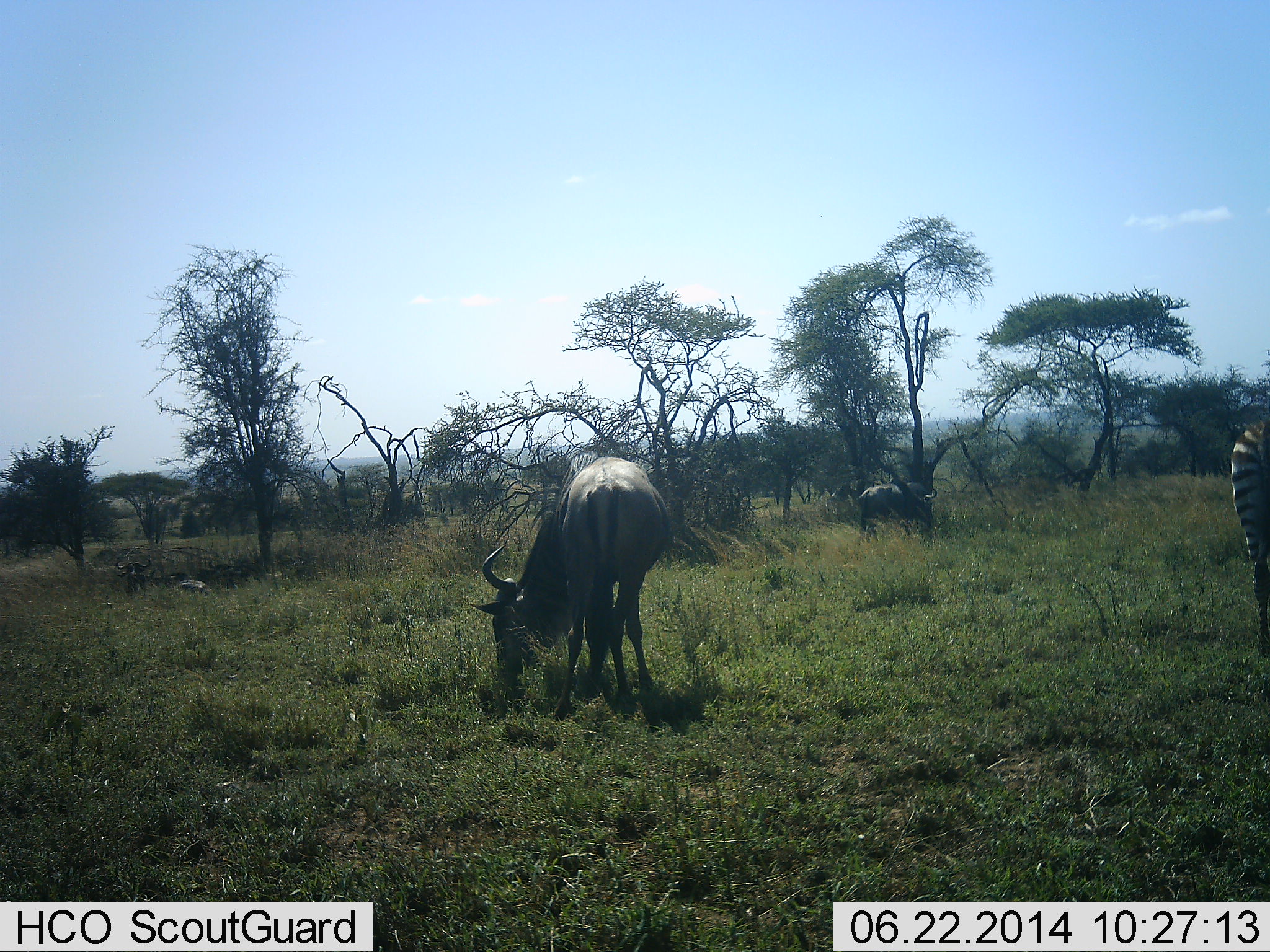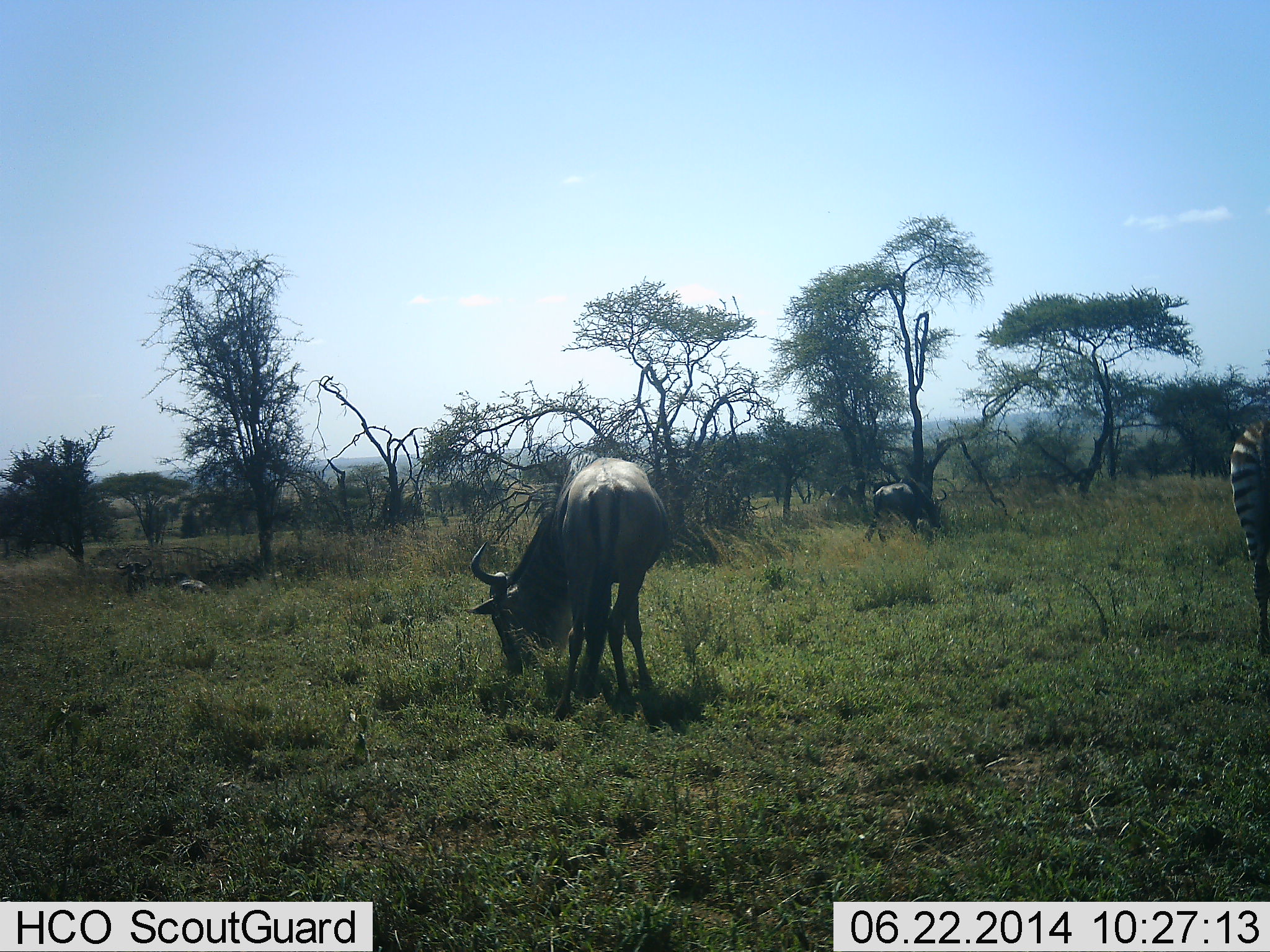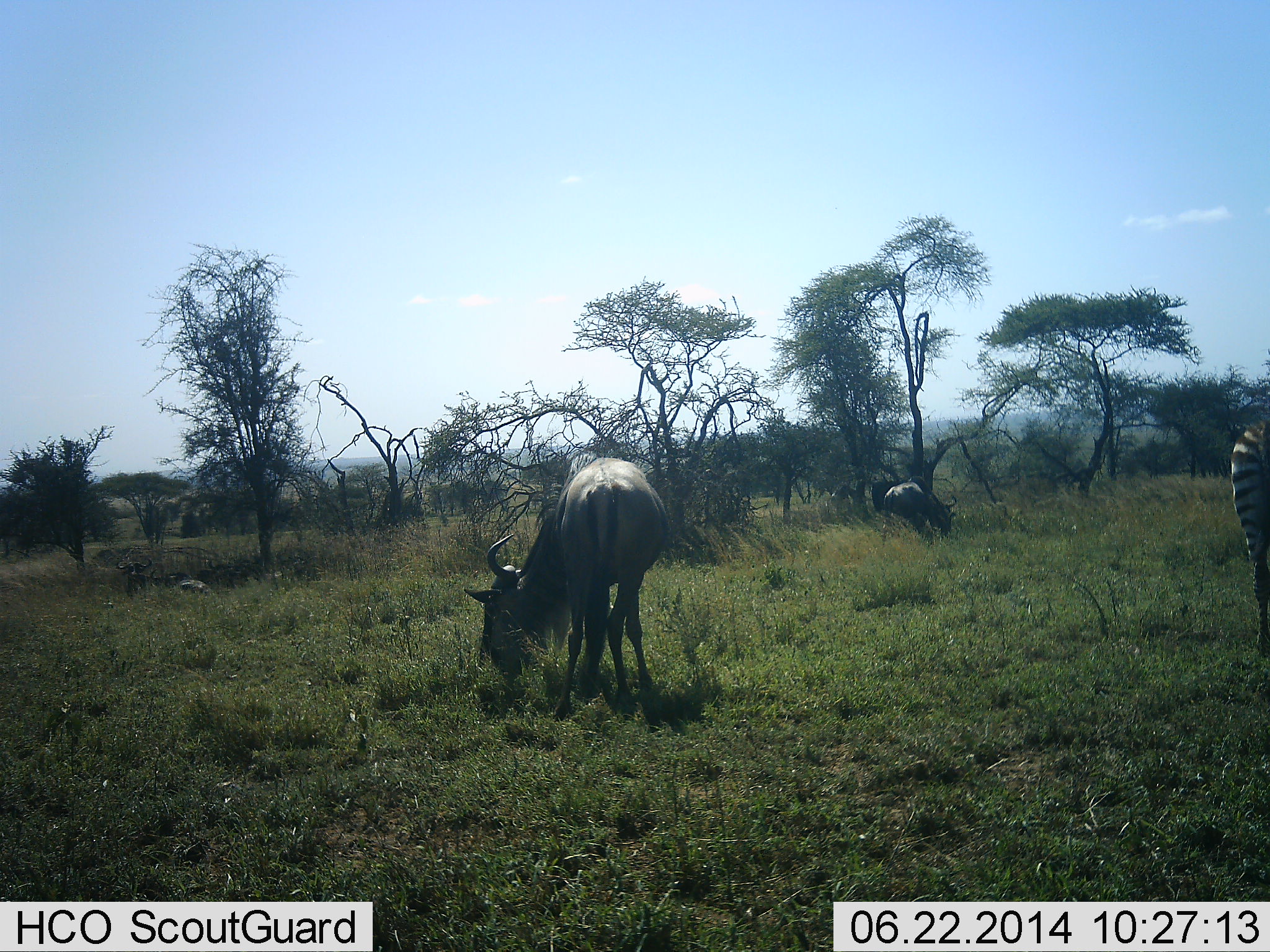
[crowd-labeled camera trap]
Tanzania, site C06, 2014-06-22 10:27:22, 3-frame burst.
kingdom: Animalia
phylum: Chordata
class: Mammalia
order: Artiodactyla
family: Bovidae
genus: Connochaetes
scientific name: Connochaetes taurinus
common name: blue wildebeest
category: wildebeest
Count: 2.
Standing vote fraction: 20%.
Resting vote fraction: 0%.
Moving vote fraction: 10%.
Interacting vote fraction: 0%.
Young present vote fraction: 0%.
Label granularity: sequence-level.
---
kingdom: Animalia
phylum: Chordata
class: Mammalia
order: Perissodactyla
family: Equidae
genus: Equus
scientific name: Equus quagga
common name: plains zebra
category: zebra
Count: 1.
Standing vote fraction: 90%.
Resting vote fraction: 0%.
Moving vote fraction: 10%.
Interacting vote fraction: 0%.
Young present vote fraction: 0%.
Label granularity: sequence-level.